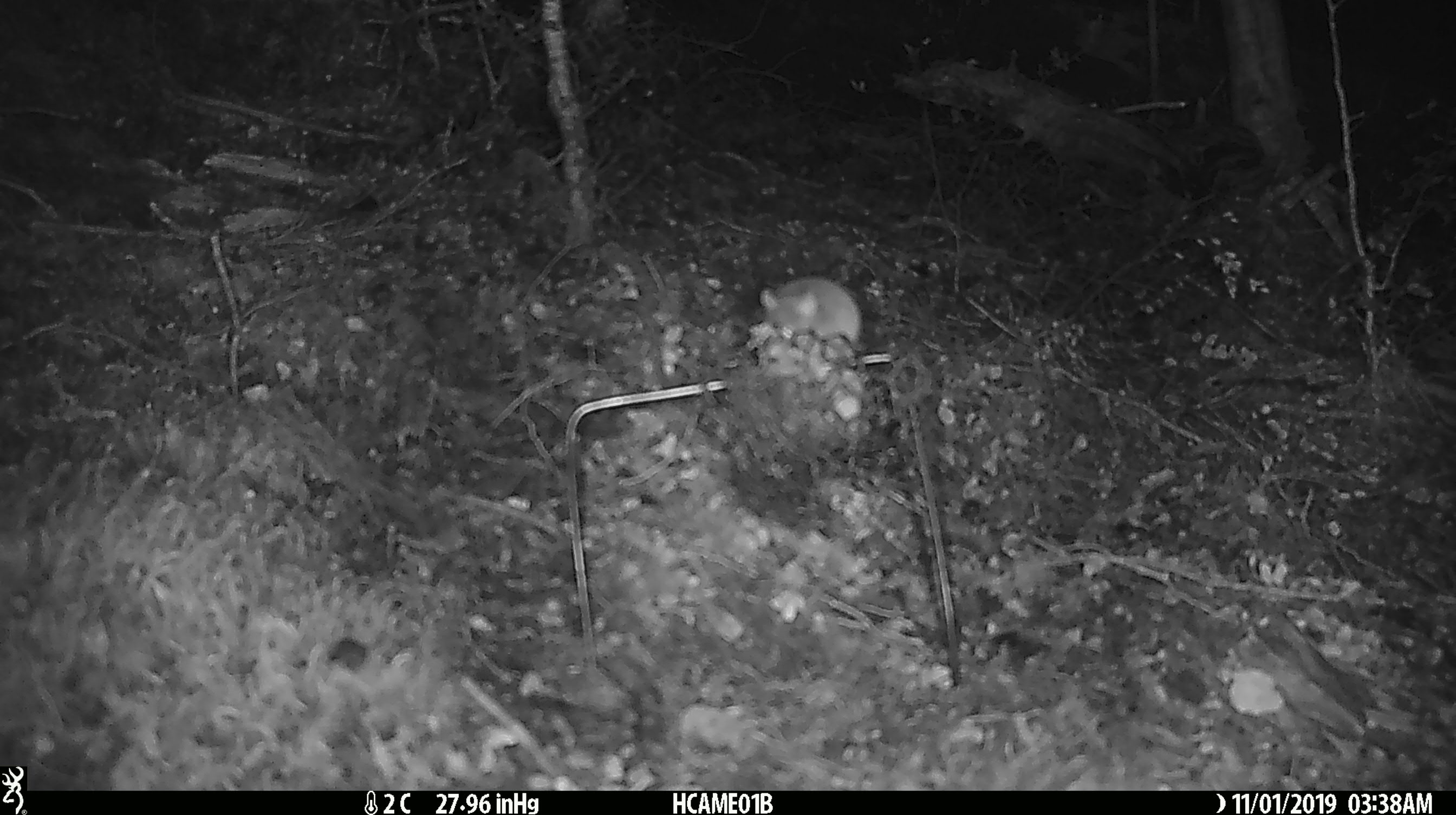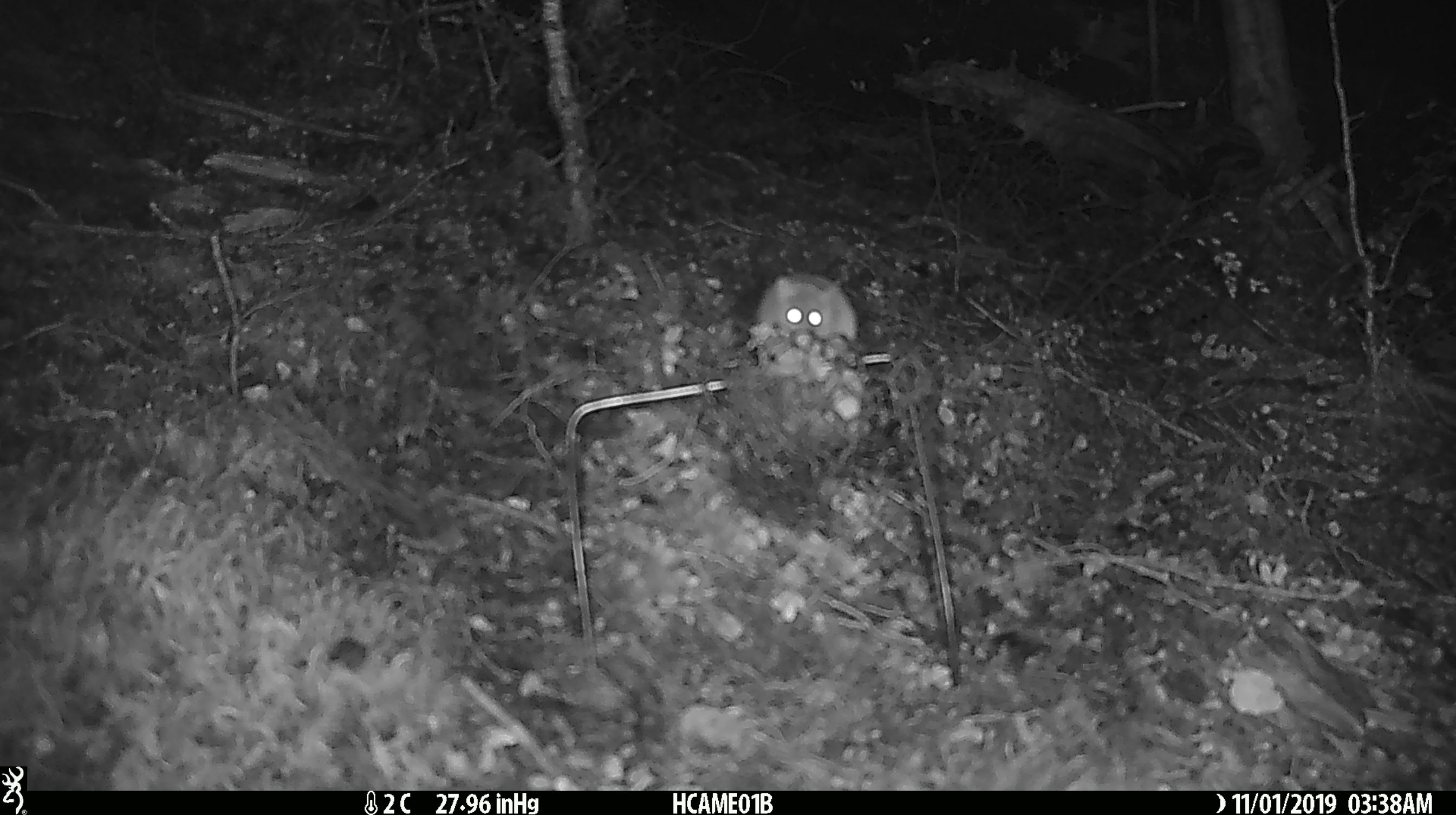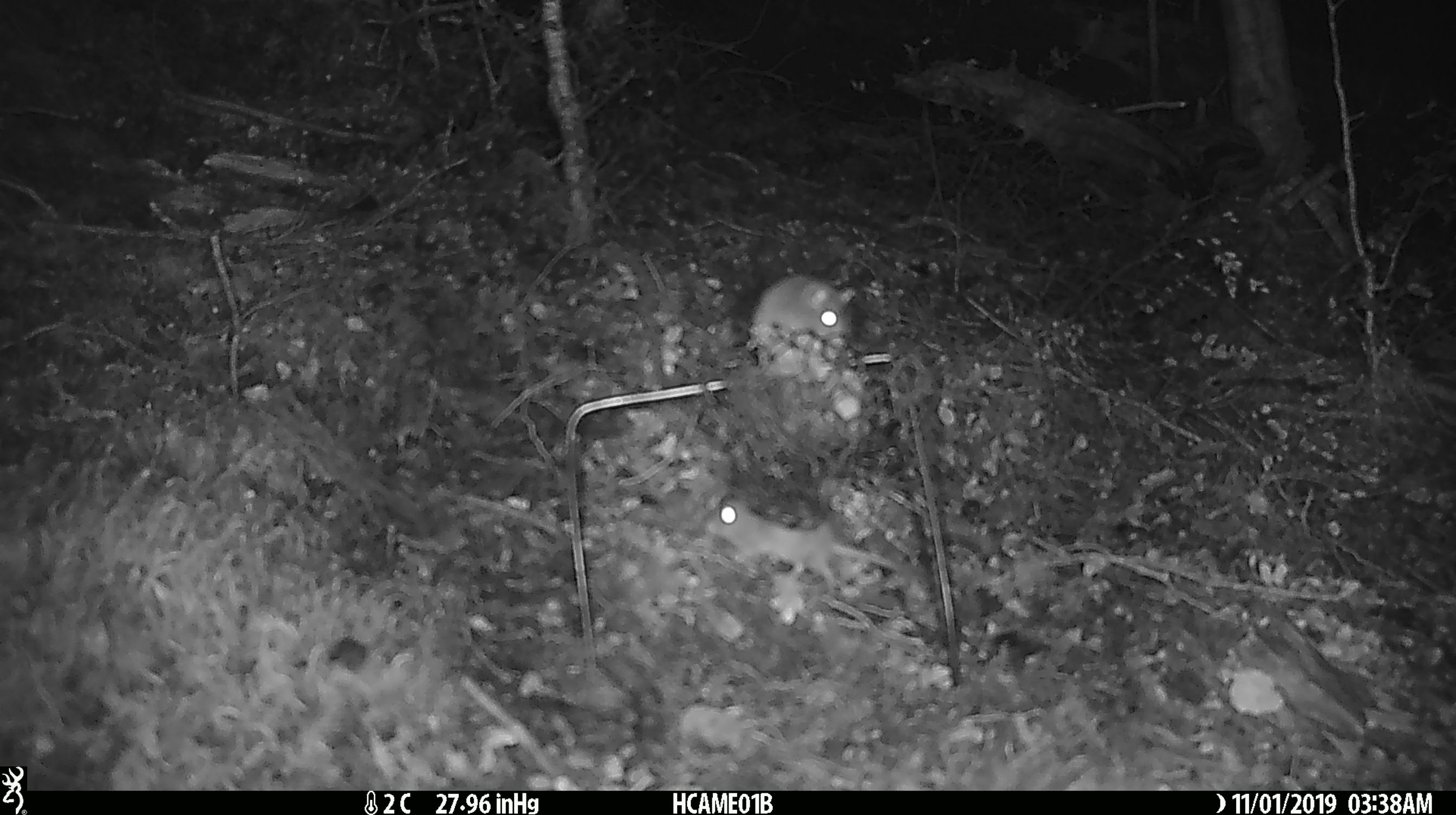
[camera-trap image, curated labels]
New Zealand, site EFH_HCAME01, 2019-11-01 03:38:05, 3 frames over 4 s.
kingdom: Animalia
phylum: Chordata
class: Mammalia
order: Rodentia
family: Muridae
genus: Mus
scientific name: Mus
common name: mouse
Mouse (Mus).